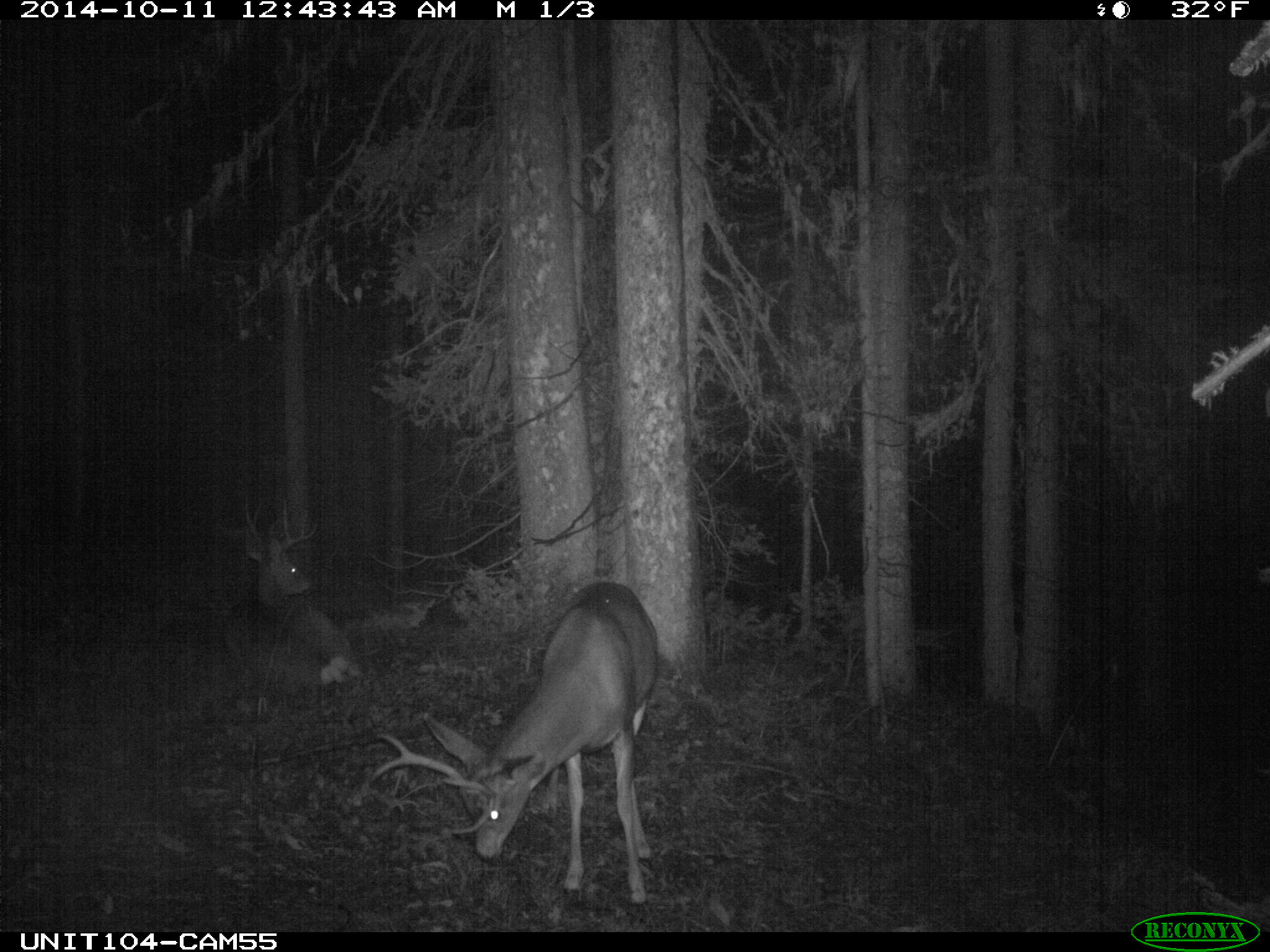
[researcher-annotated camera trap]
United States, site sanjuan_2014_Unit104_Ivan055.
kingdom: Animalia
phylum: Chordata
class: Mammalia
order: Artiodactyla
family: Cervidae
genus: Odocoileus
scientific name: Odocoileus hemionus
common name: mule deer